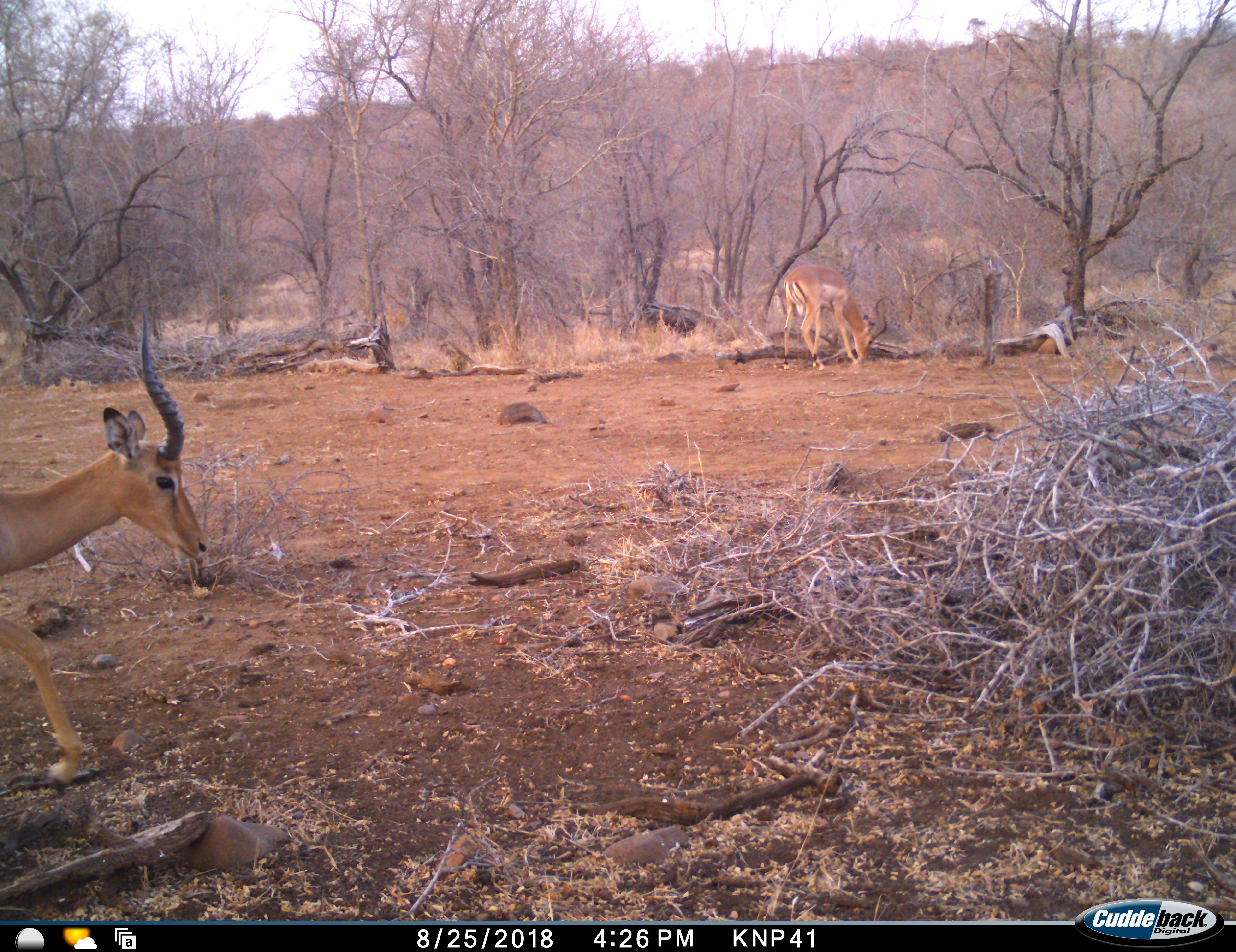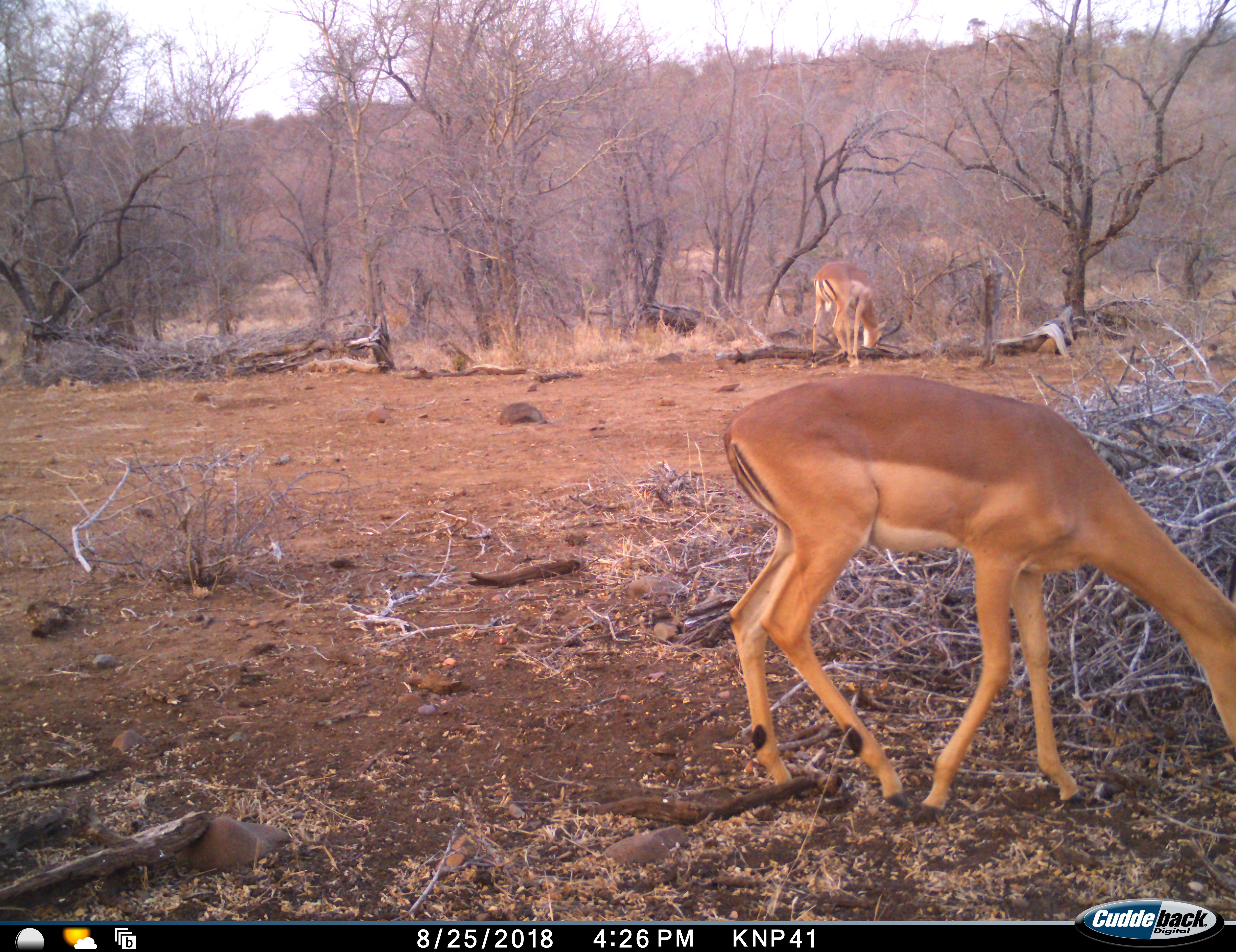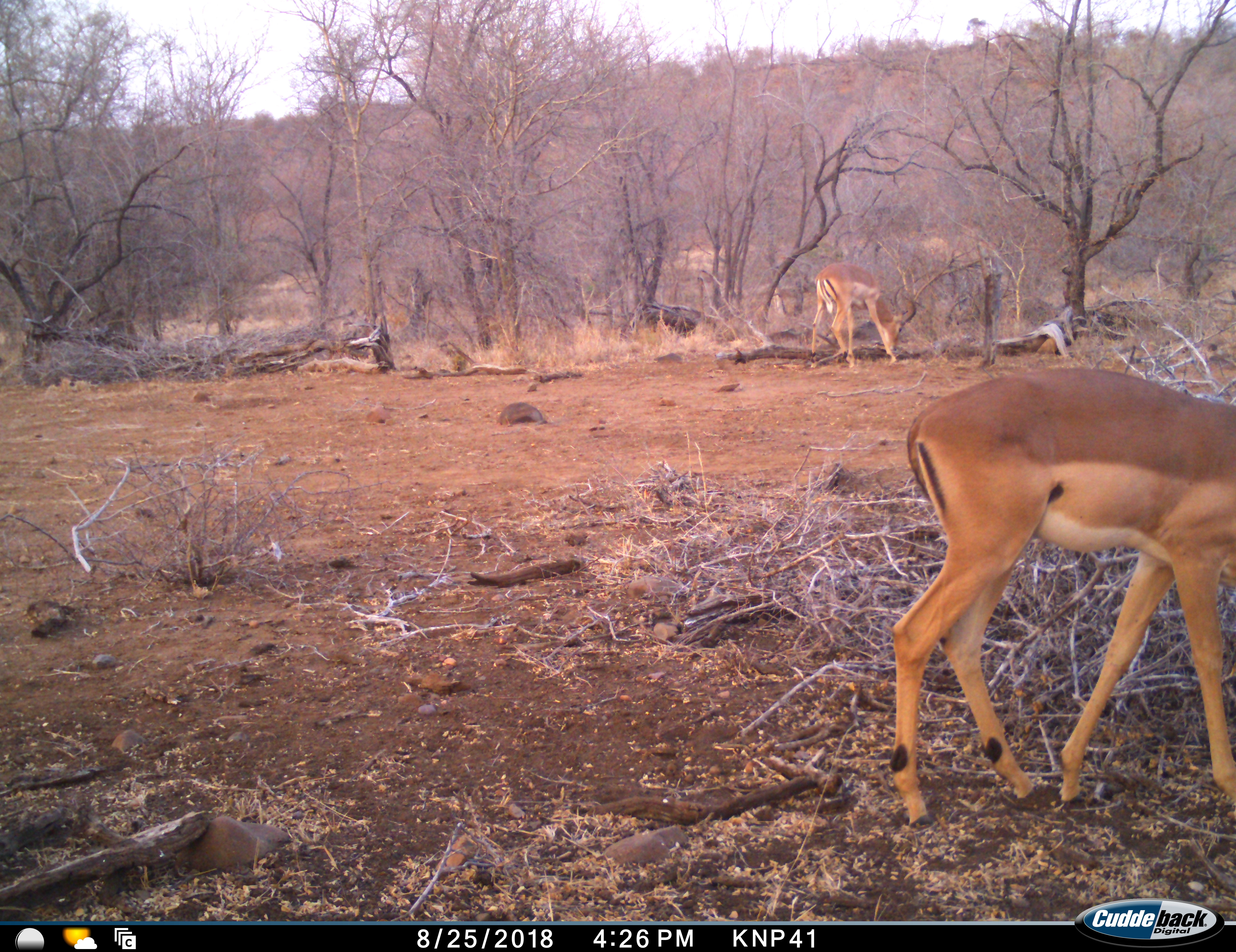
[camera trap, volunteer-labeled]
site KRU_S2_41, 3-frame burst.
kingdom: Animalia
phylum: Chordata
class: Mammalia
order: Artiodactyla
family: Bovidae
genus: Aepyceros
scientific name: Aepyceros melampus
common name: impala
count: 2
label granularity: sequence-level